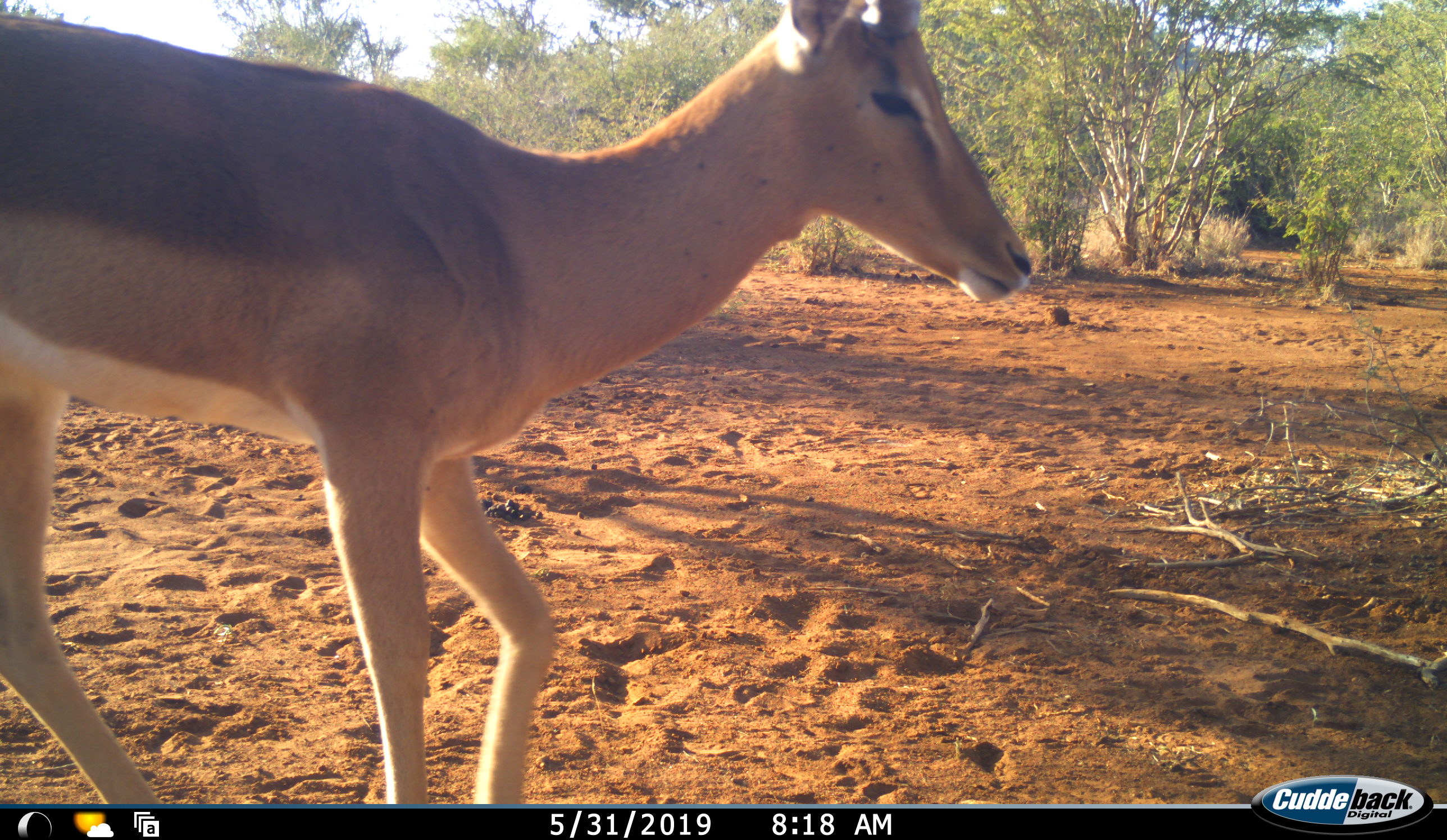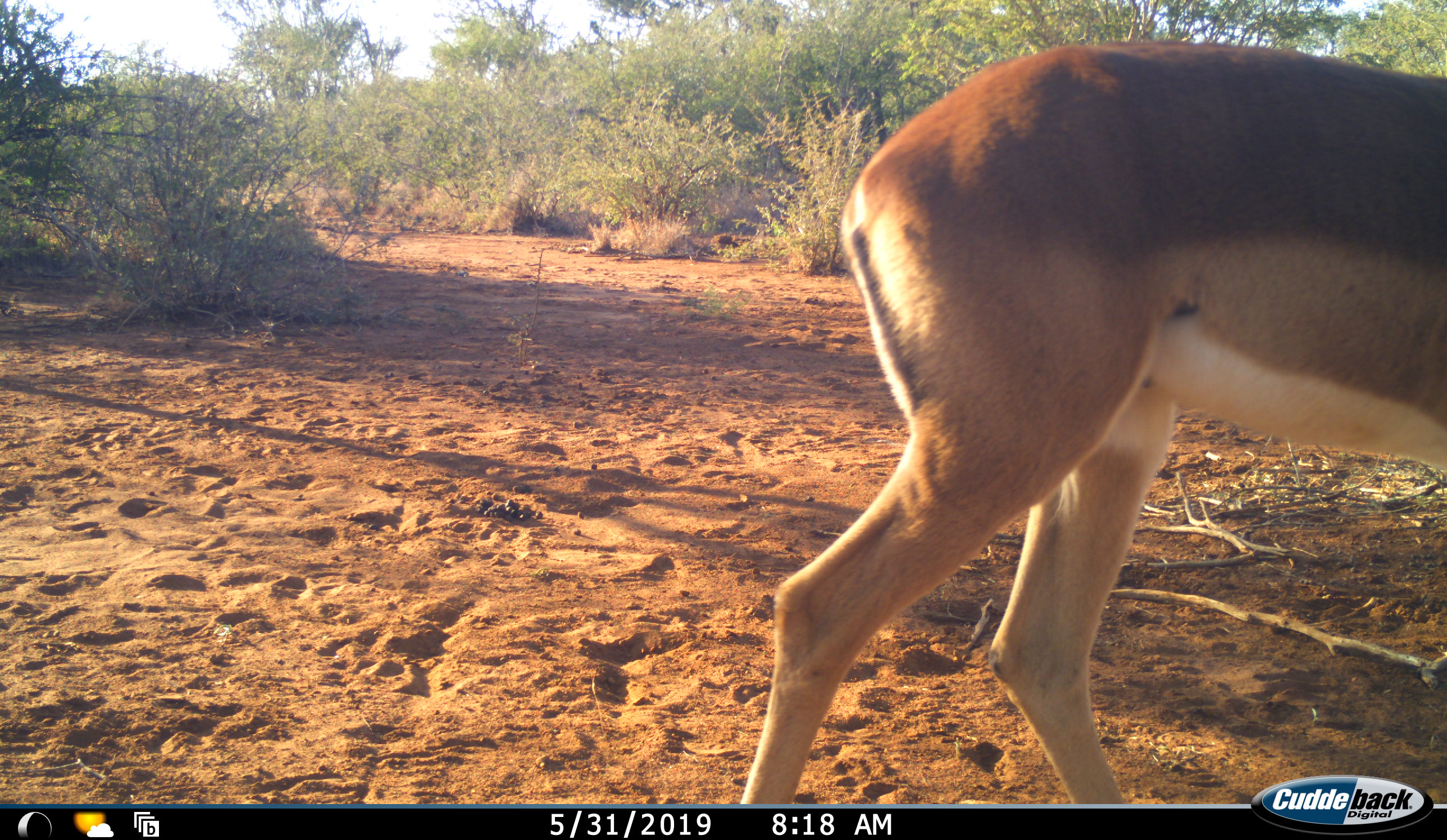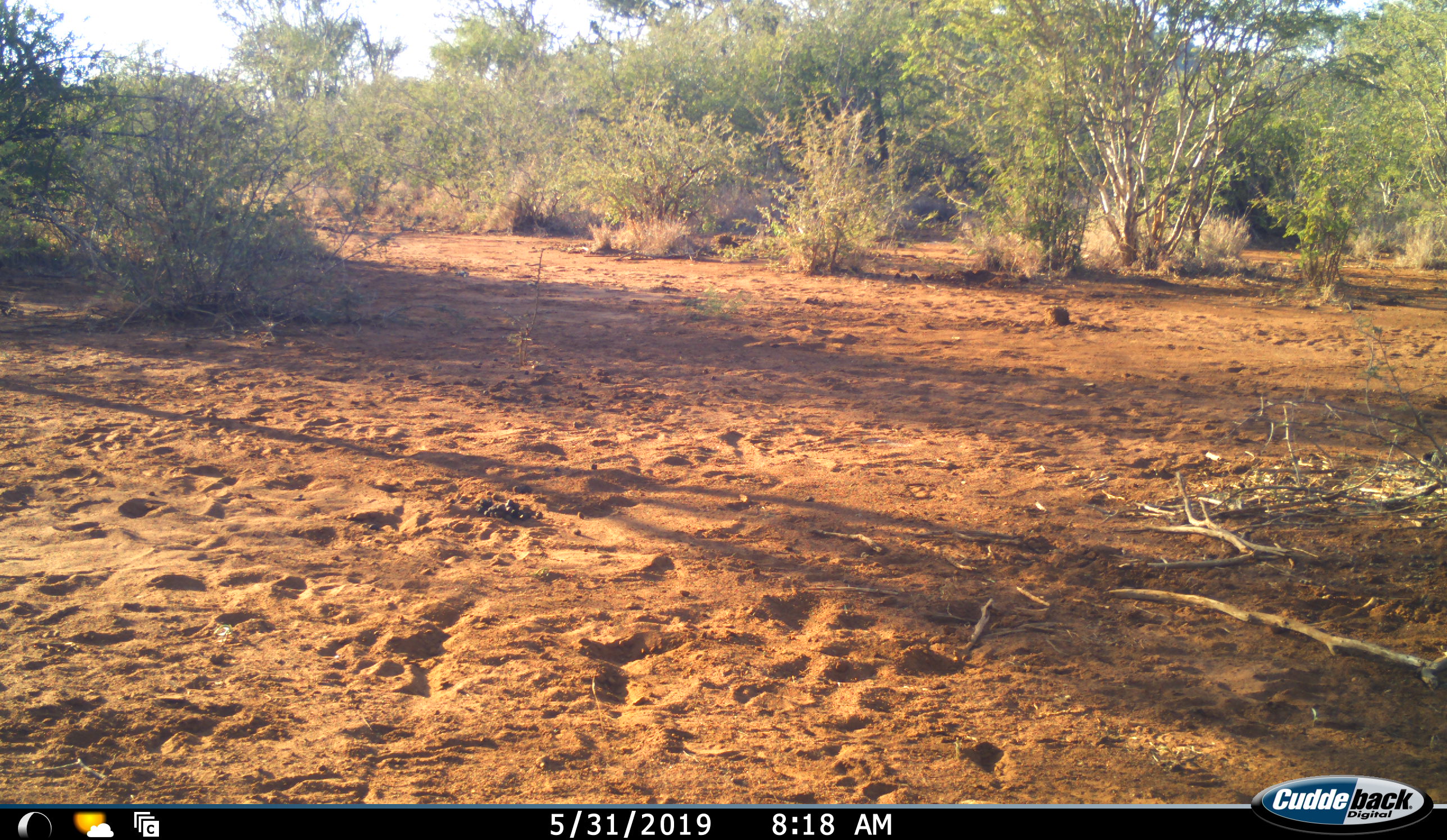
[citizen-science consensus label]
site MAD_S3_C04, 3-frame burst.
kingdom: Animalia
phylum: Chordata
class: Mammalia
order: Artiodactyla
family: Bovidae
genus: Aepyceros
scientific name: Aepyceros melampus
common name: impala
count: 1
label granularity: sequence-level